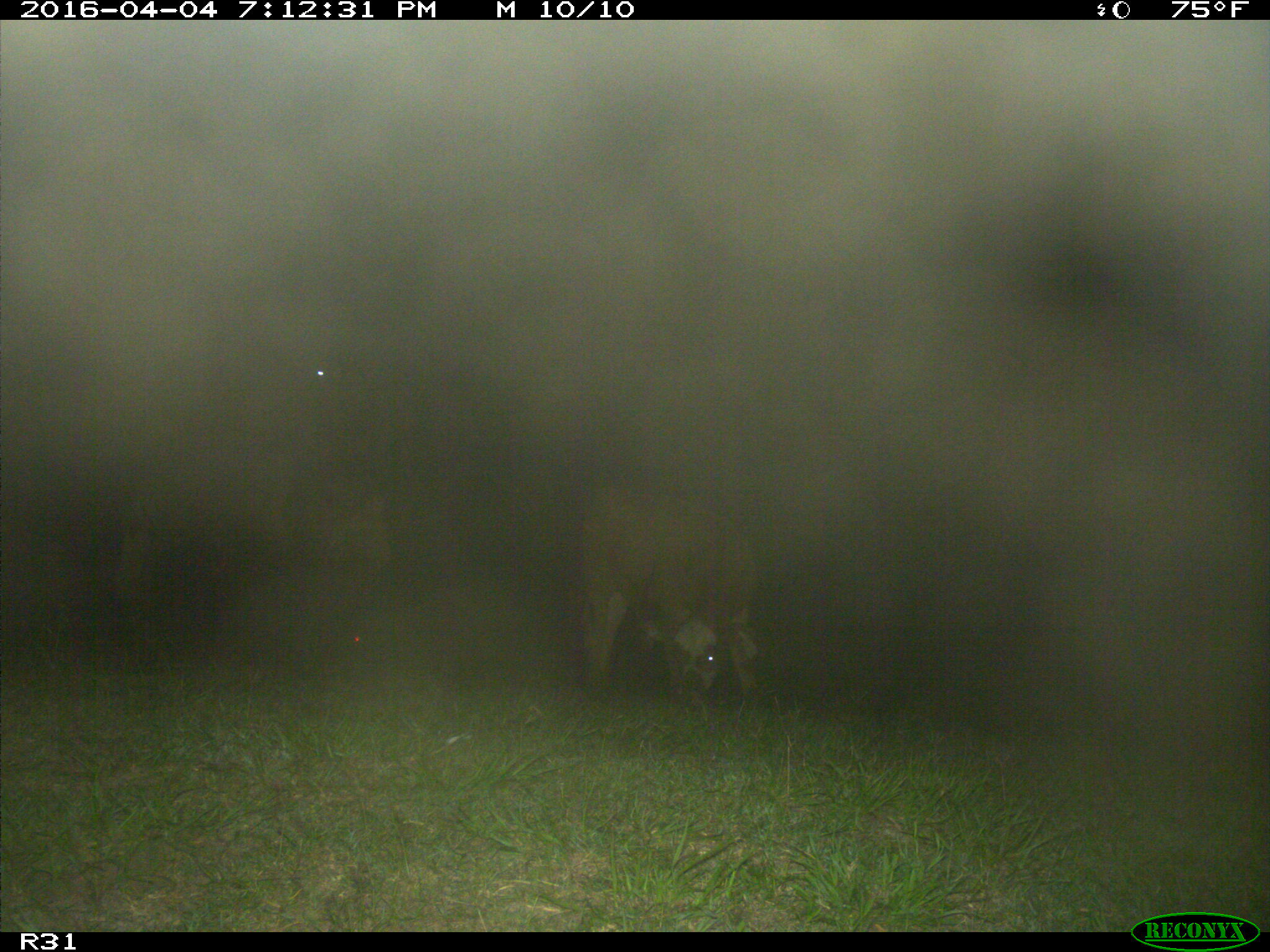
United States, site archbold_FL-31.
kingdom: Animalia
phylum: Chordata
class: Mammalia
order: Artiodactyla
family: Bovidae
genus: Bos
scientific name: Bos taurus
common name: domestic cow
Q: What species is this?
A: Bos taurus (domestic cow).